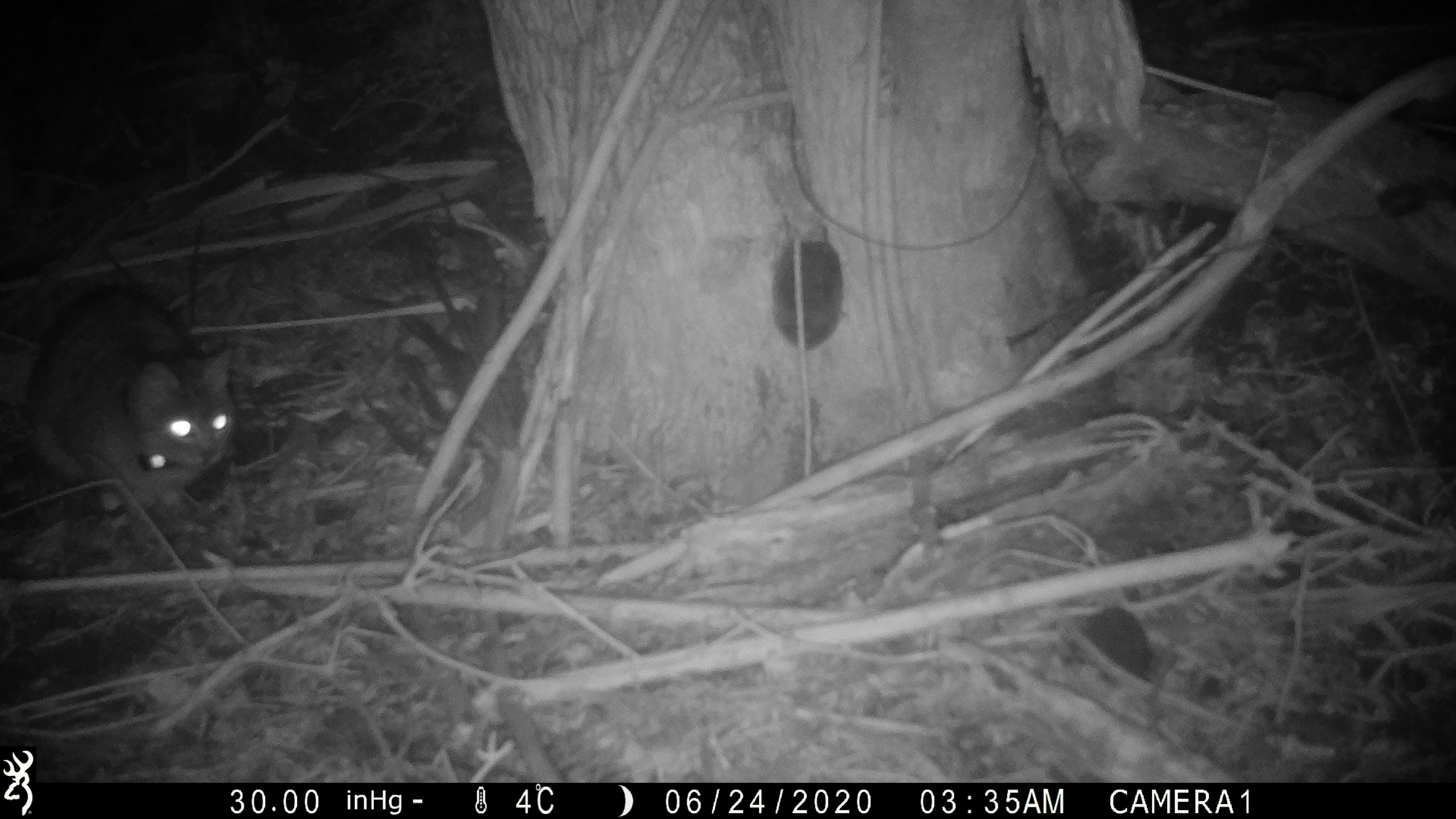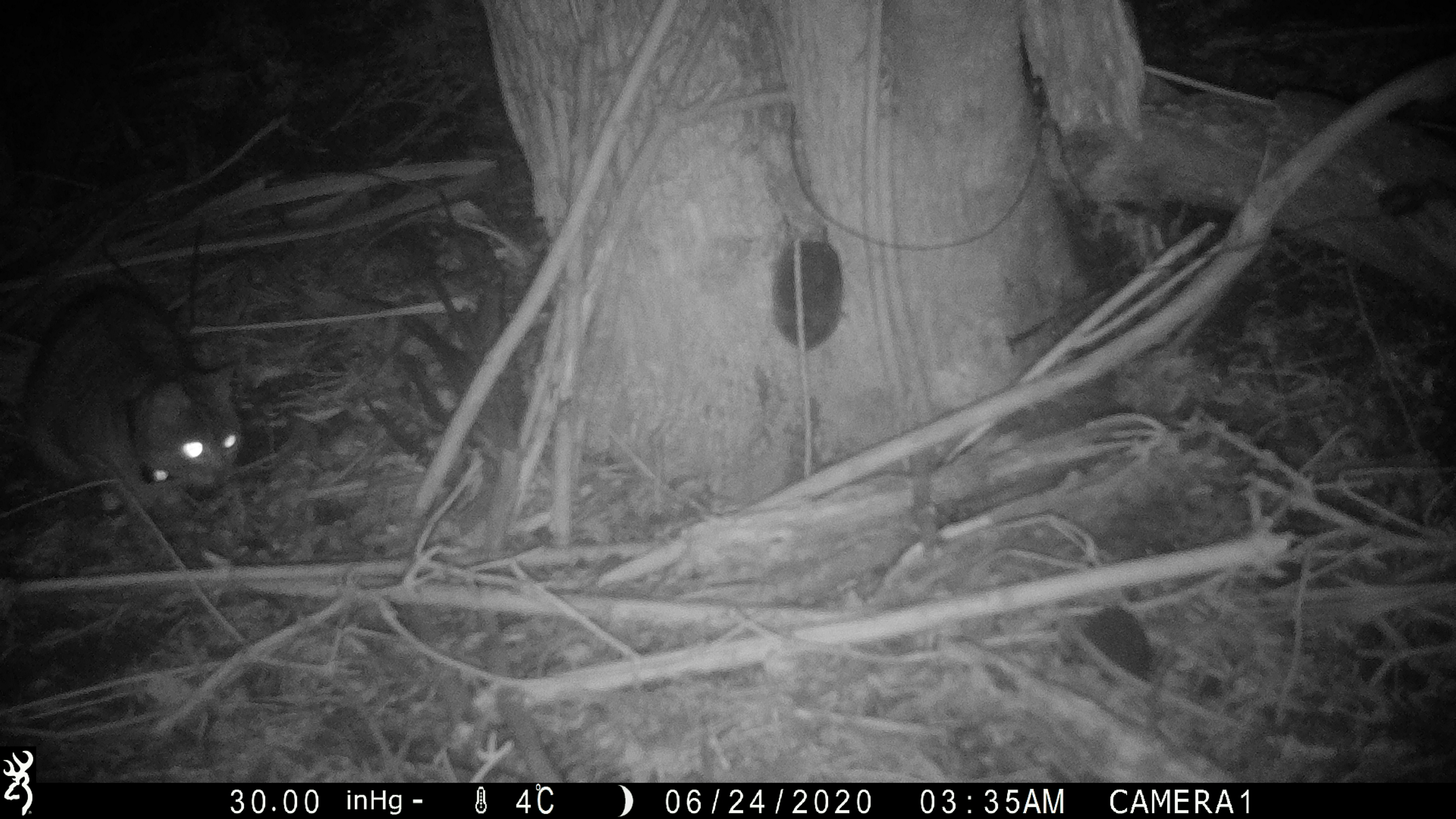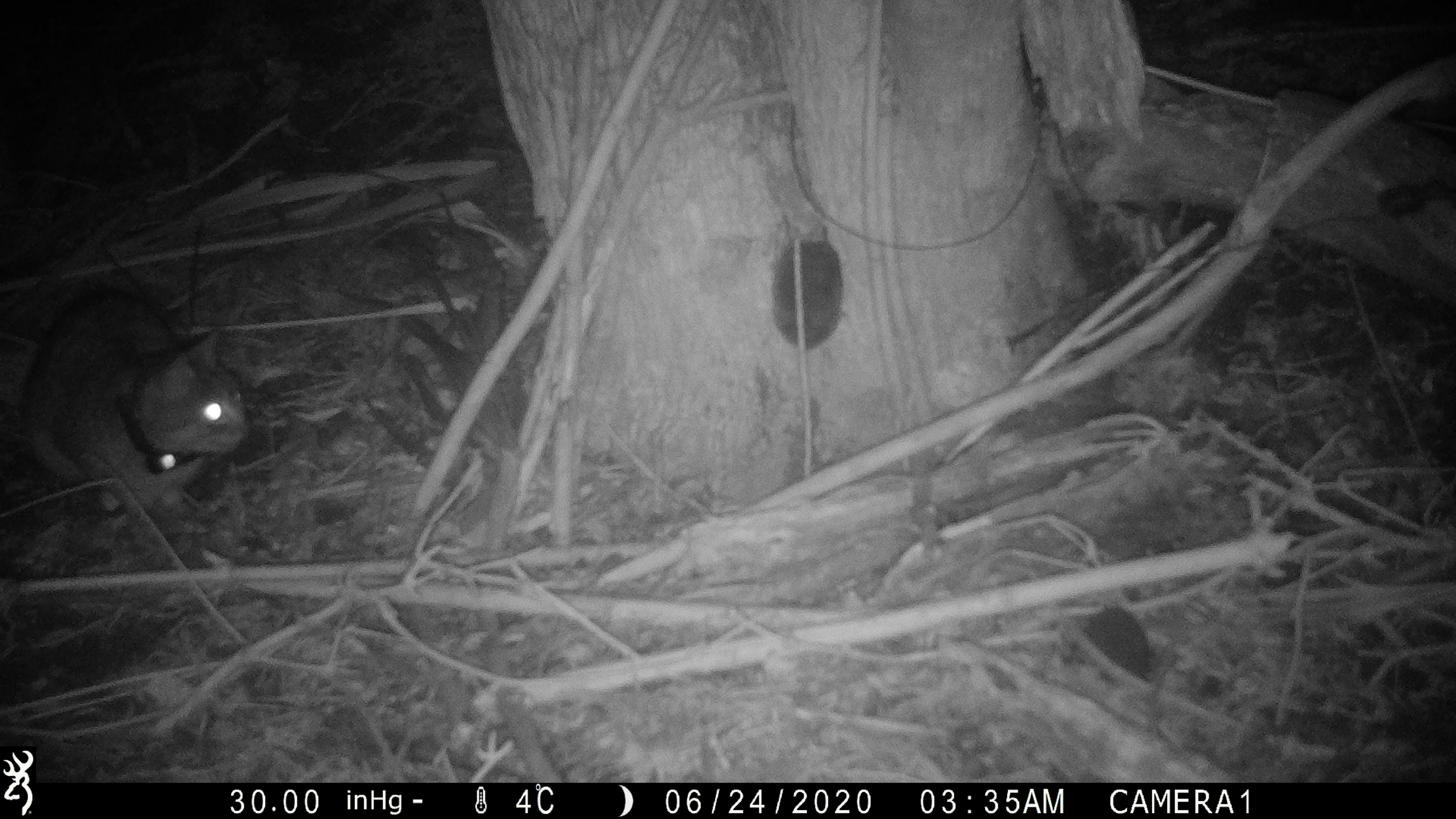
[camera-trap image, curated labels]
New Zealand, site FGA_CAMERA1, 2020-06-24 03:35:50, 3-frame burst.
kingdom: Animalia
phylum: Chordata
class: Mammalia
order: Carnivora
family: Felidae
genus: Felis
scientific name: Felis catus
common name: domestic cat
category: cat